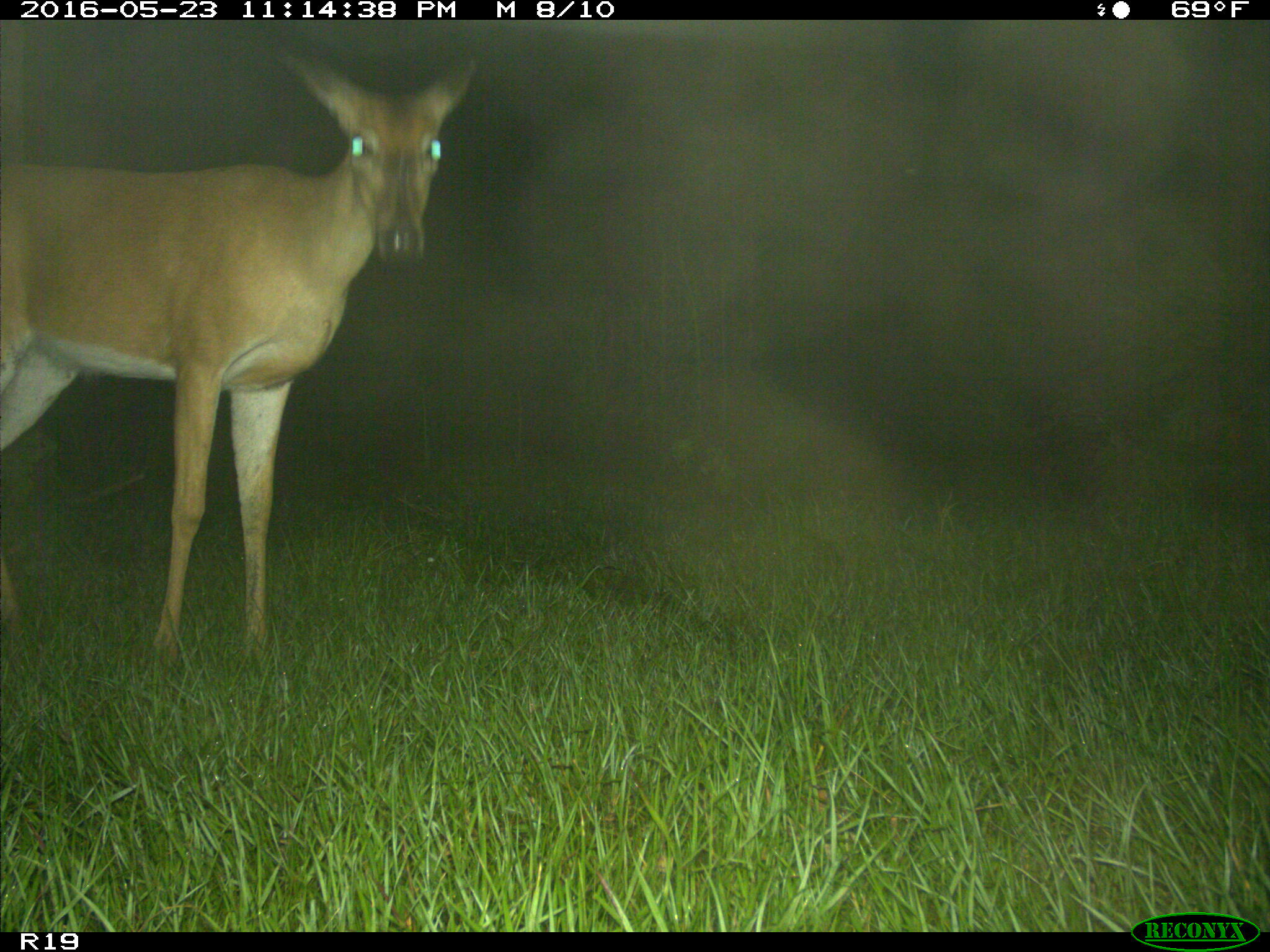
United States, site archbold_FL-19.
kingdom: Animalia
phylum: Chordata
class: Mammalia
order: Artiodactyla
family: Cervidae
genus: Odocoileus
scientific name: Odocoileus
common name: deer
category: unidentified deer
Unidentified deer (deer) (Odocoileus).